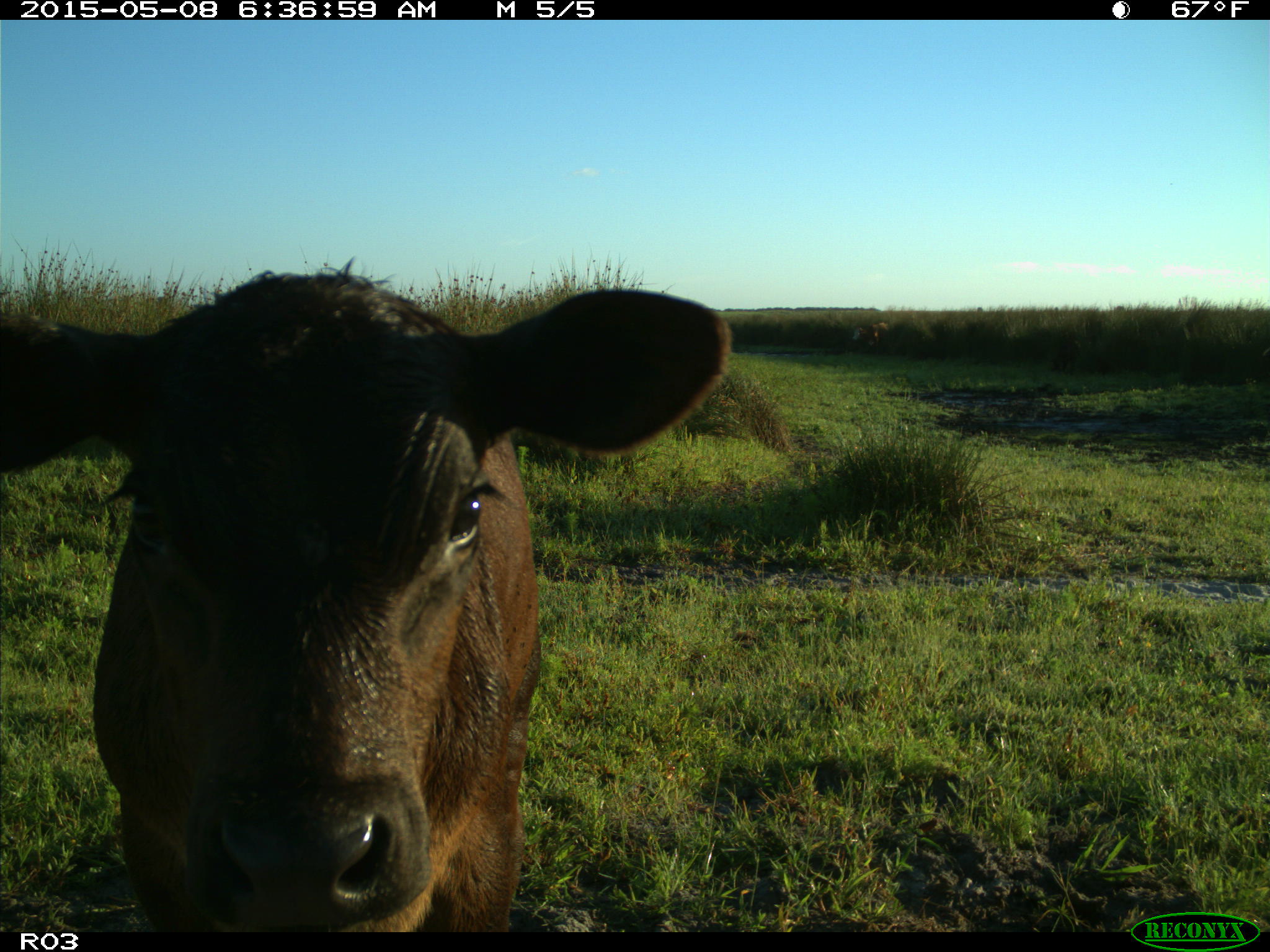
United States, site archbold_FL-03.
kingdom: Animalia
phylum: Chordata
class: Mammalia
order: Artiodactyla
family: Bovidae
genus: Bos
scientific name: Bos taurus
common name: domestic cow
Bos taurus (domestic cow).